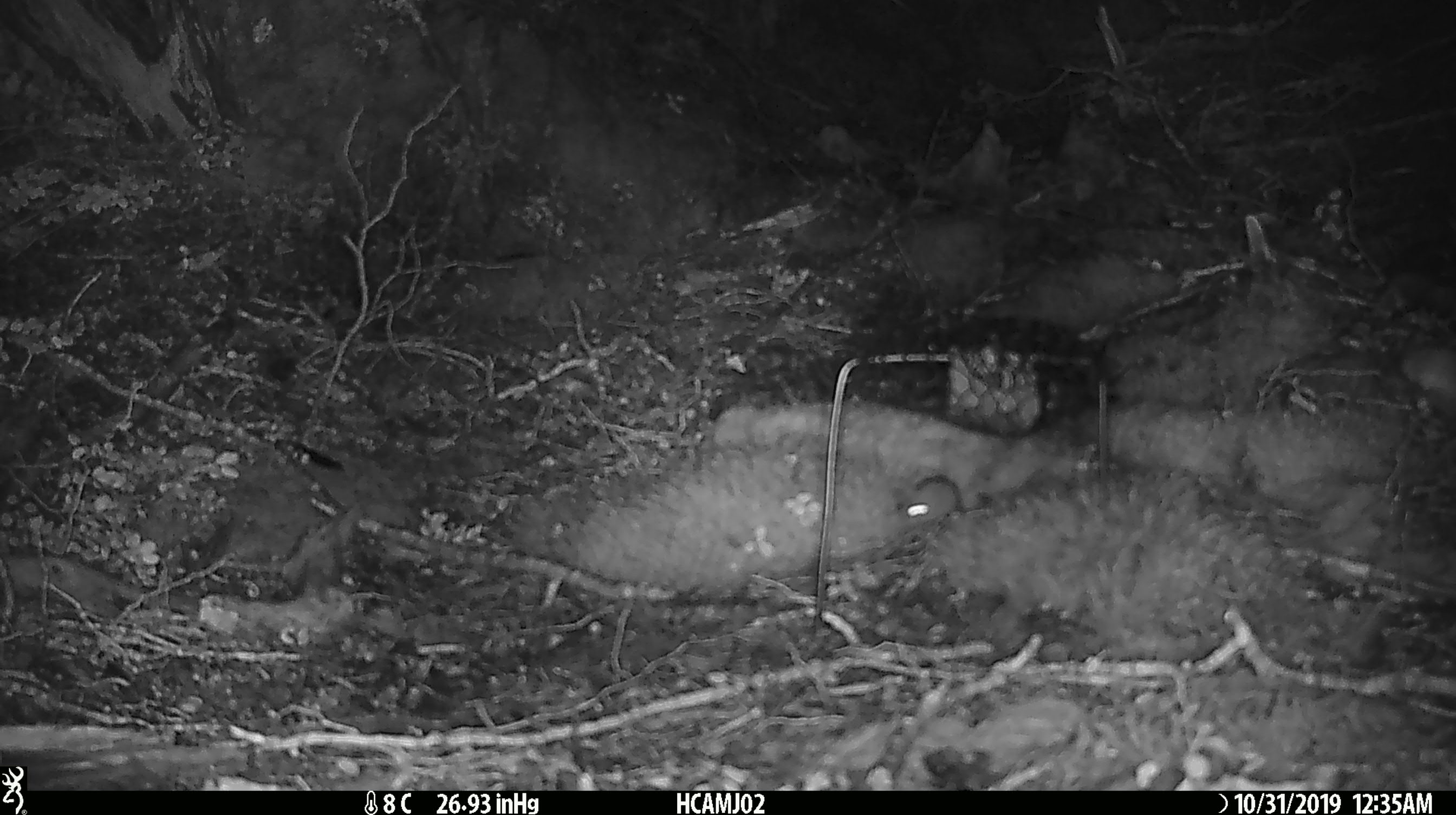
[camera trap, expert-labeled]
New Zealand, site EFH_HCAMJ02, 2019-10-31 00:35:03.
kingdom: Animalia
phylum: Chordata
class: Mammalia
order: Rodentia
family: Muridae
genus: Mus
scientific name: Mus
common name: mouse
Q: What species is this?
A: Mouse (Mus).